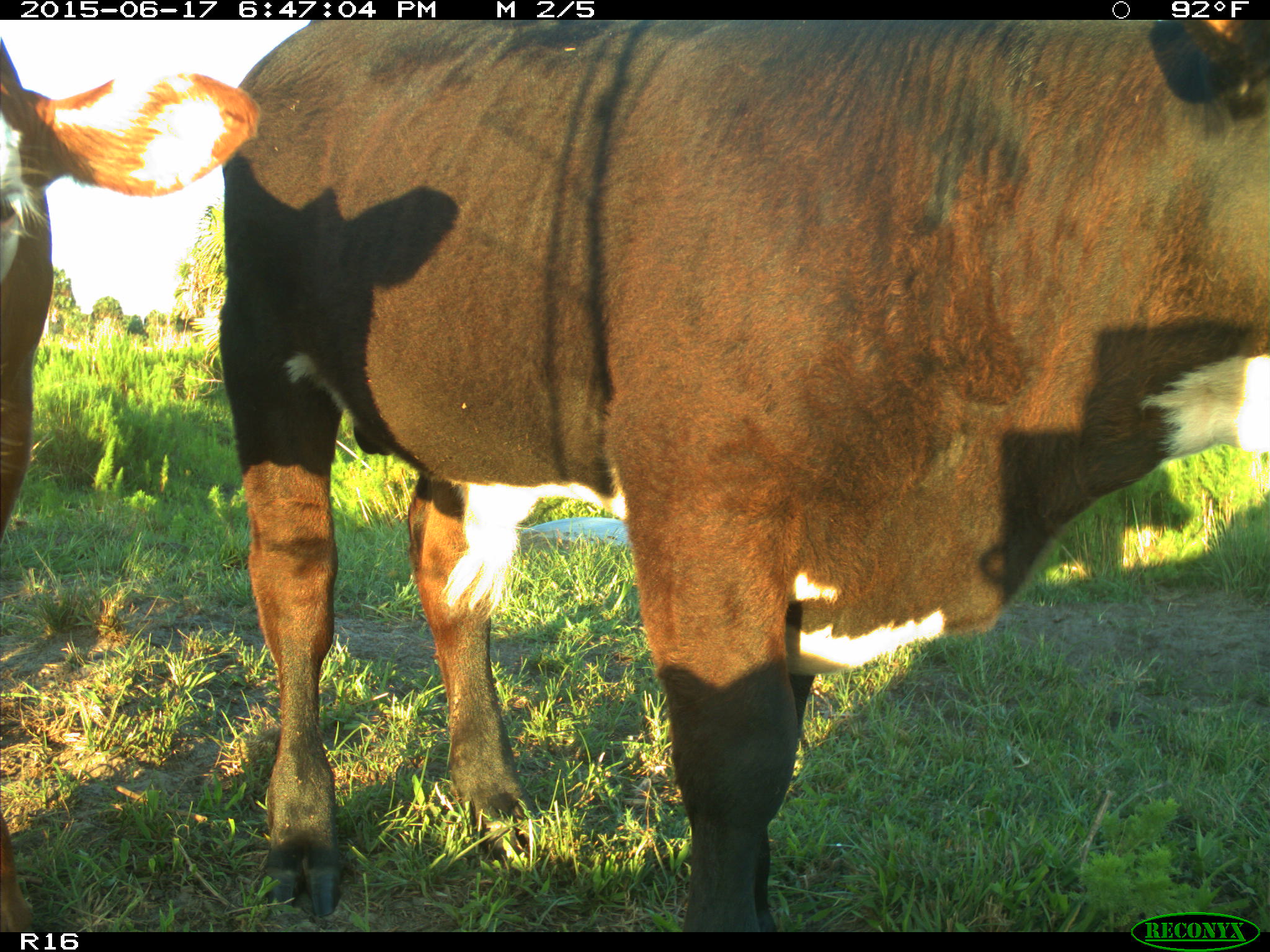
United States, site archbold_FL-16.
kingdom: Animalia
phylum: Chordata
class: Mammalia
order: Artiodactyla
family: Bovidae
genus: Bos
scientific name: Bos taurus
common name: domestic cow